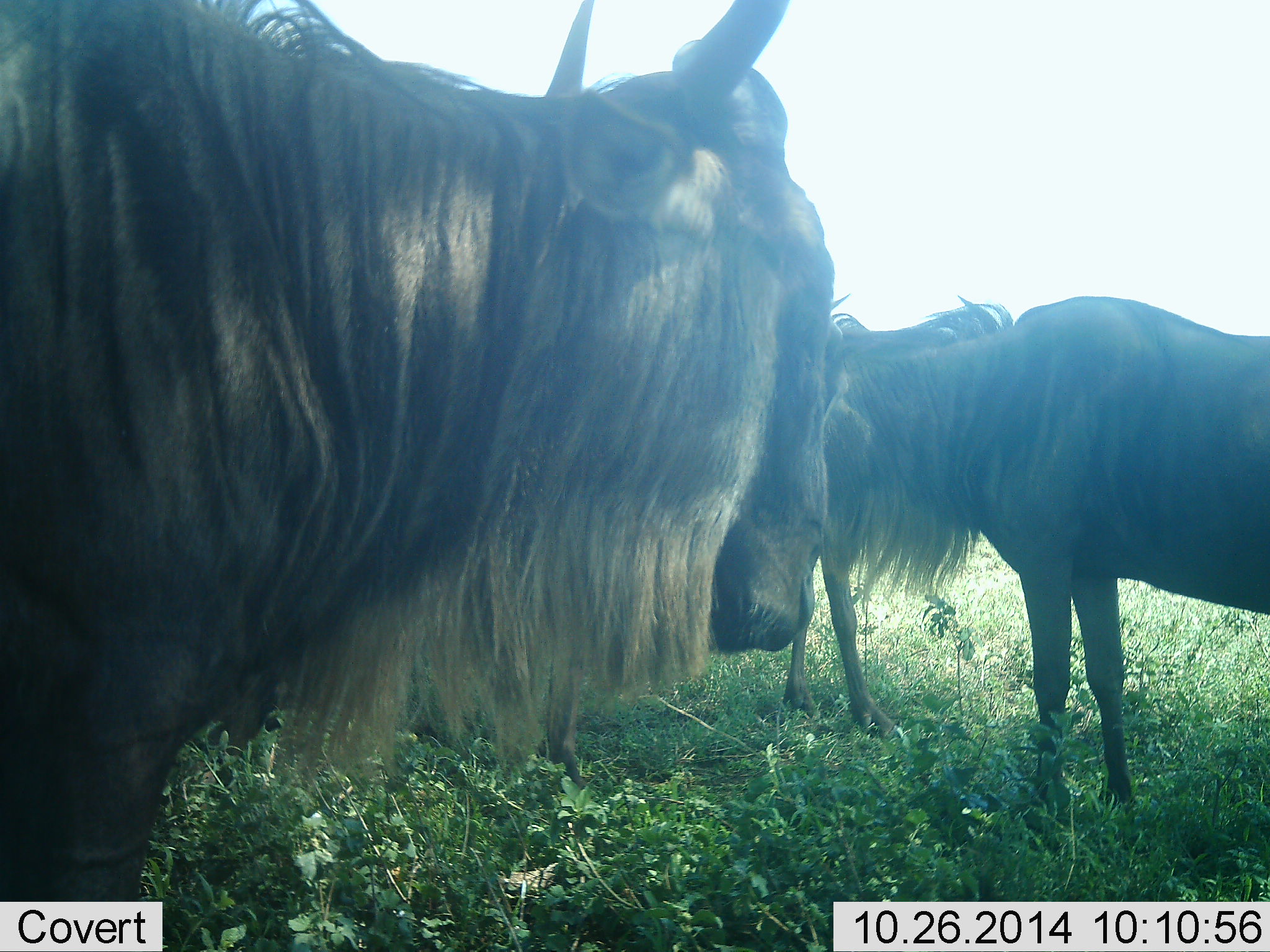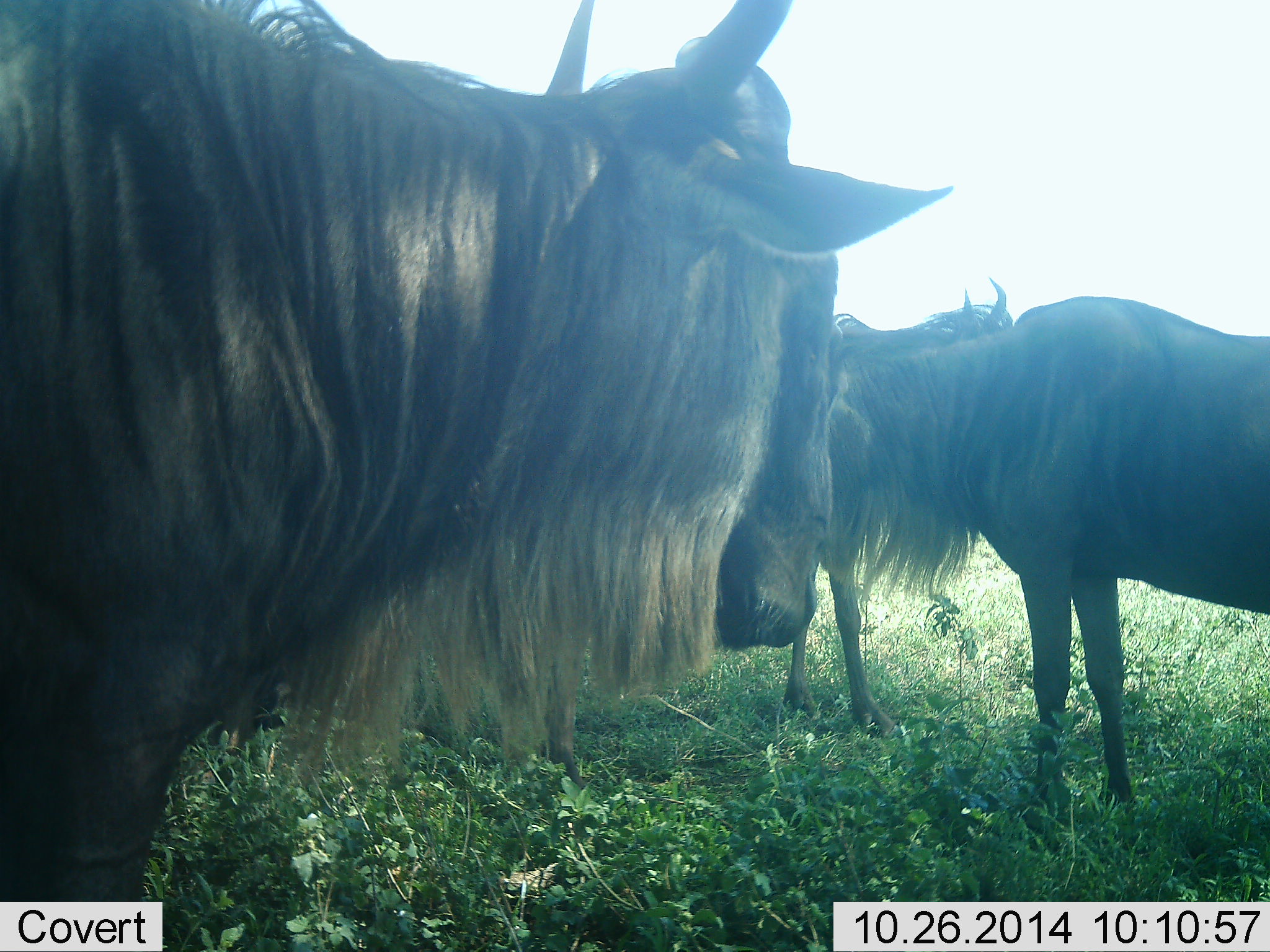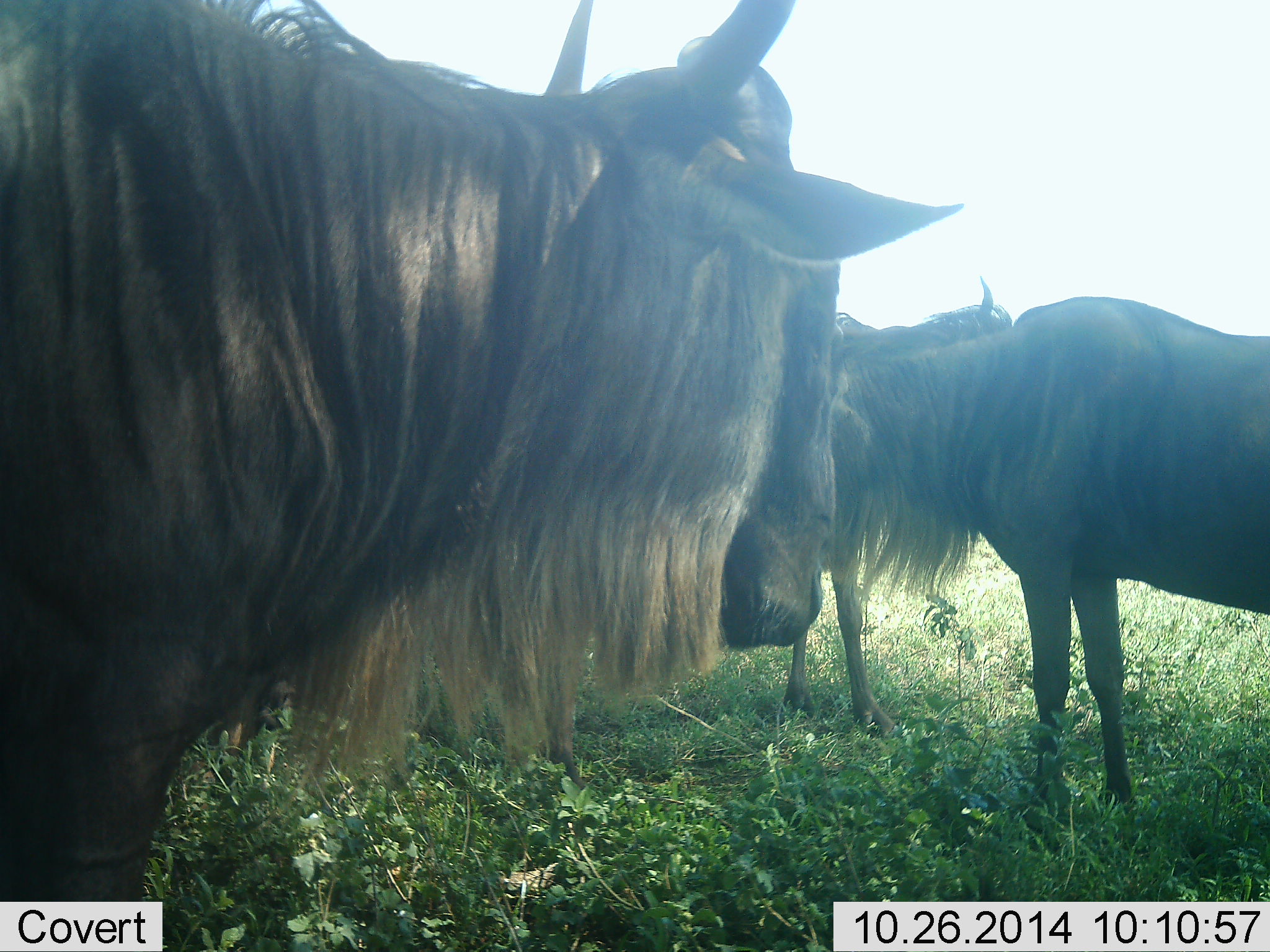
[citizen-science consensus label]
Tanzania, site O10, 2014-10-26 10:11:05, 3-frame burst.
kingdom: Animalia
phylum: Chordata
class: Mammalia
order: Artiodactyla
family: Bovidae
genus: Connochaetes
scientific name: Connochaetes taurinus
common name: blue wildebeest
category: wildebeest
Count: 3.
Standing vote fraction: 100%.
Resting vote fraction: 0%.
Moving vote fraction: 0%.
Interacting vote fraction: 0%.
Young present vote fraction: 0%.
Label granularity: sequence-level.